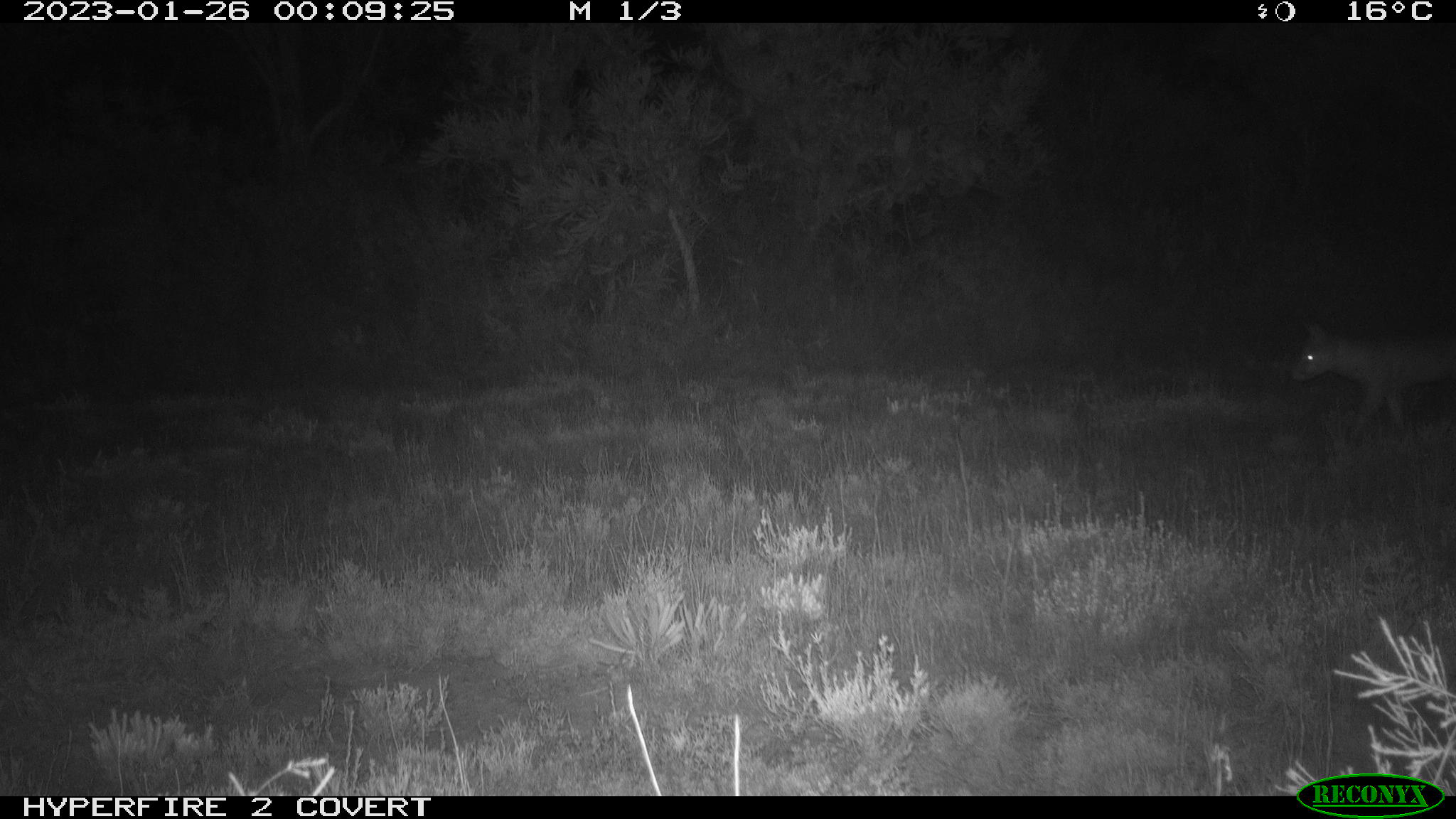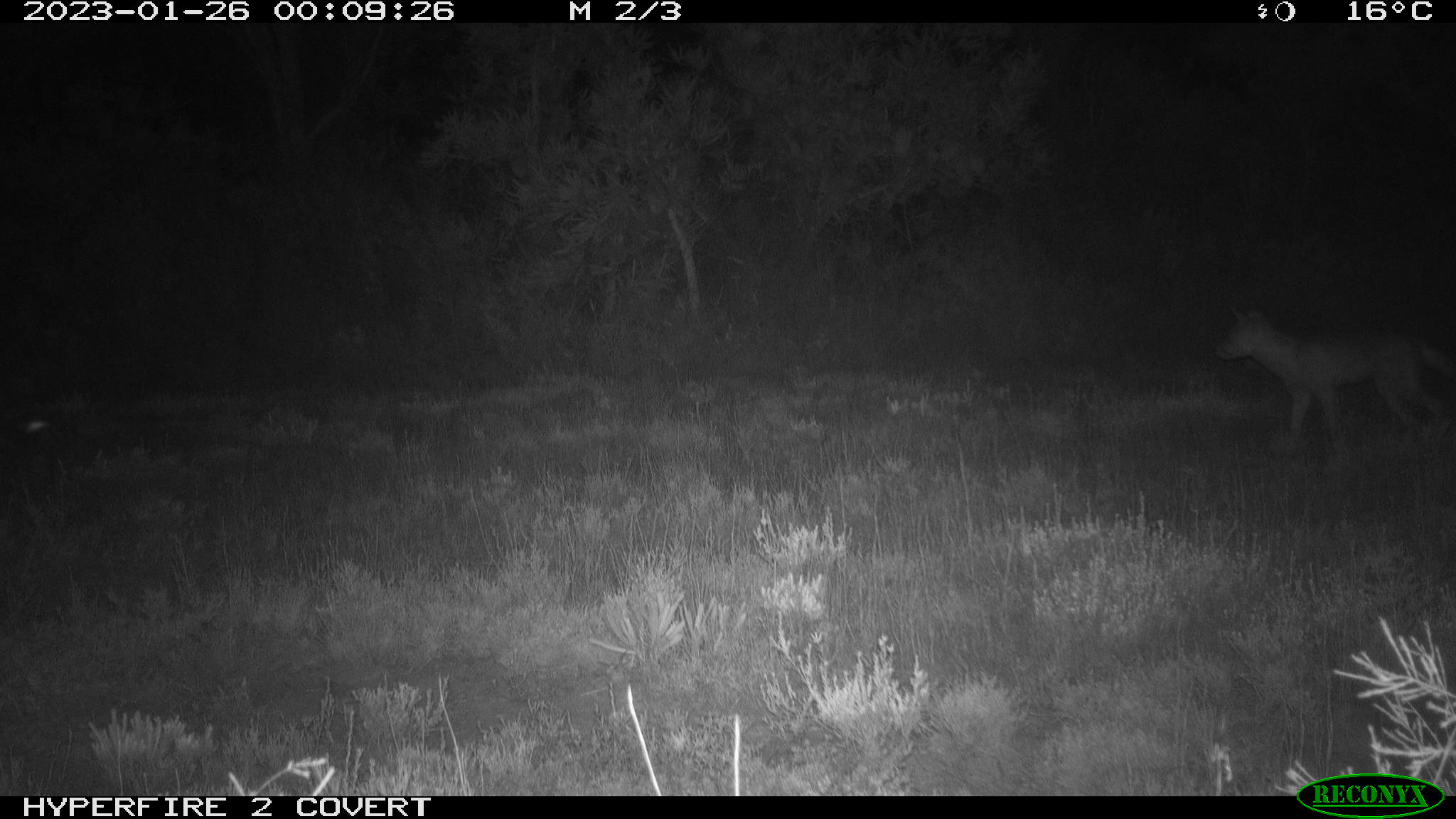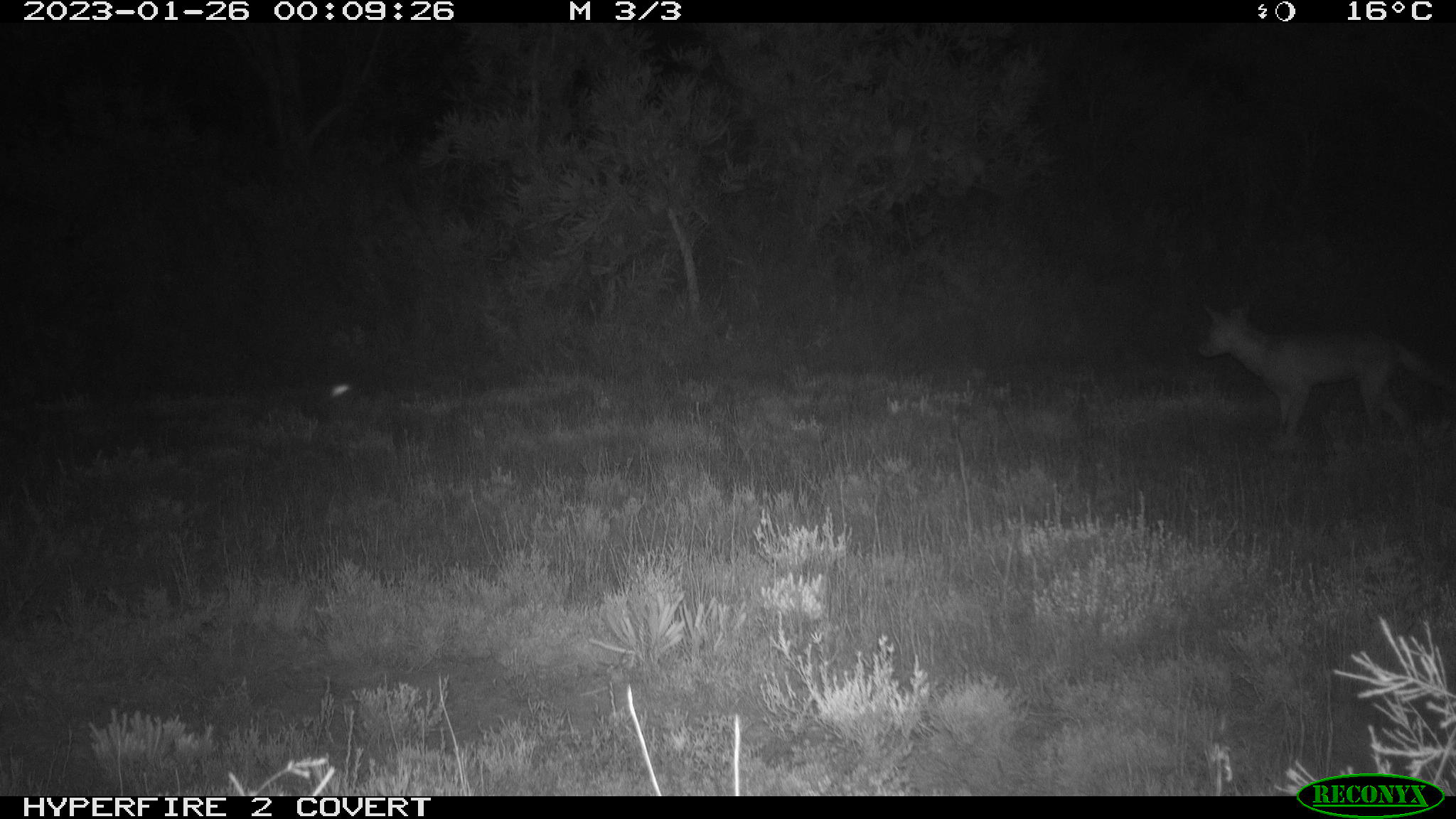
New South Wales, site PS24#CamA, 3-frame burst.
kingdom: Animalia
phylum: Chordata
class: Mammalia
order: Carnivora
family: Canidae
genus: Vulpes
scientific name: Vulpes vulpes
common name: red fox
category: fox